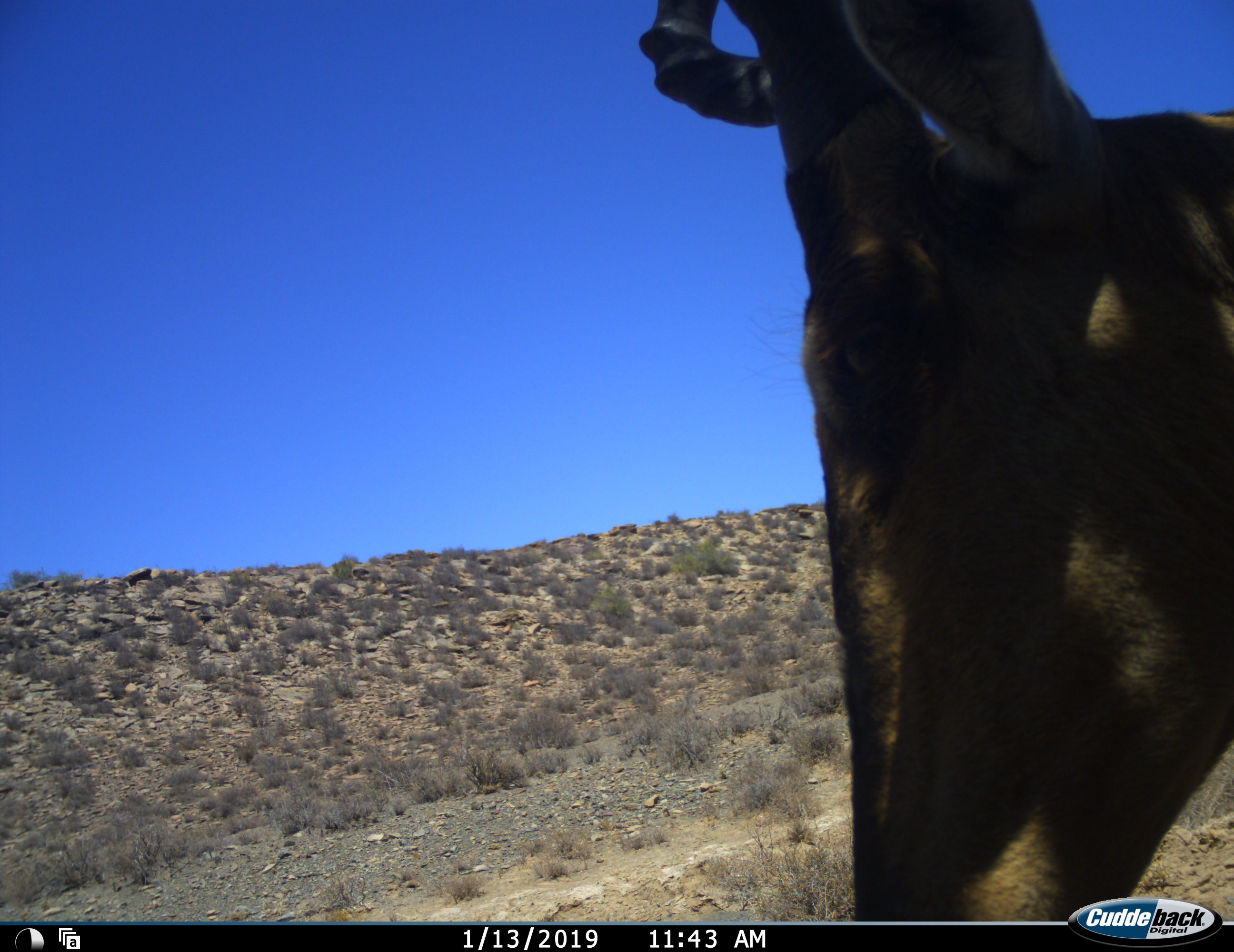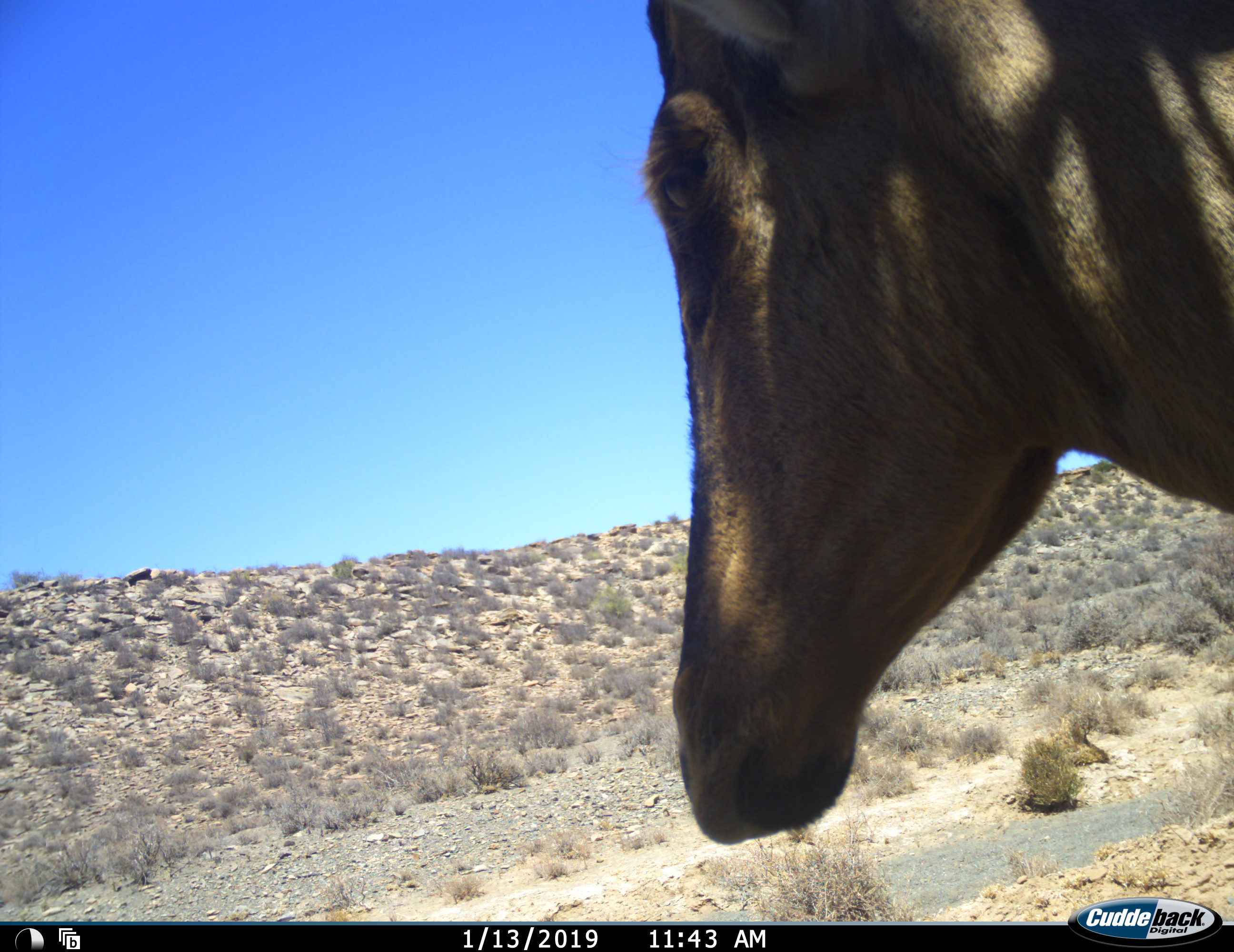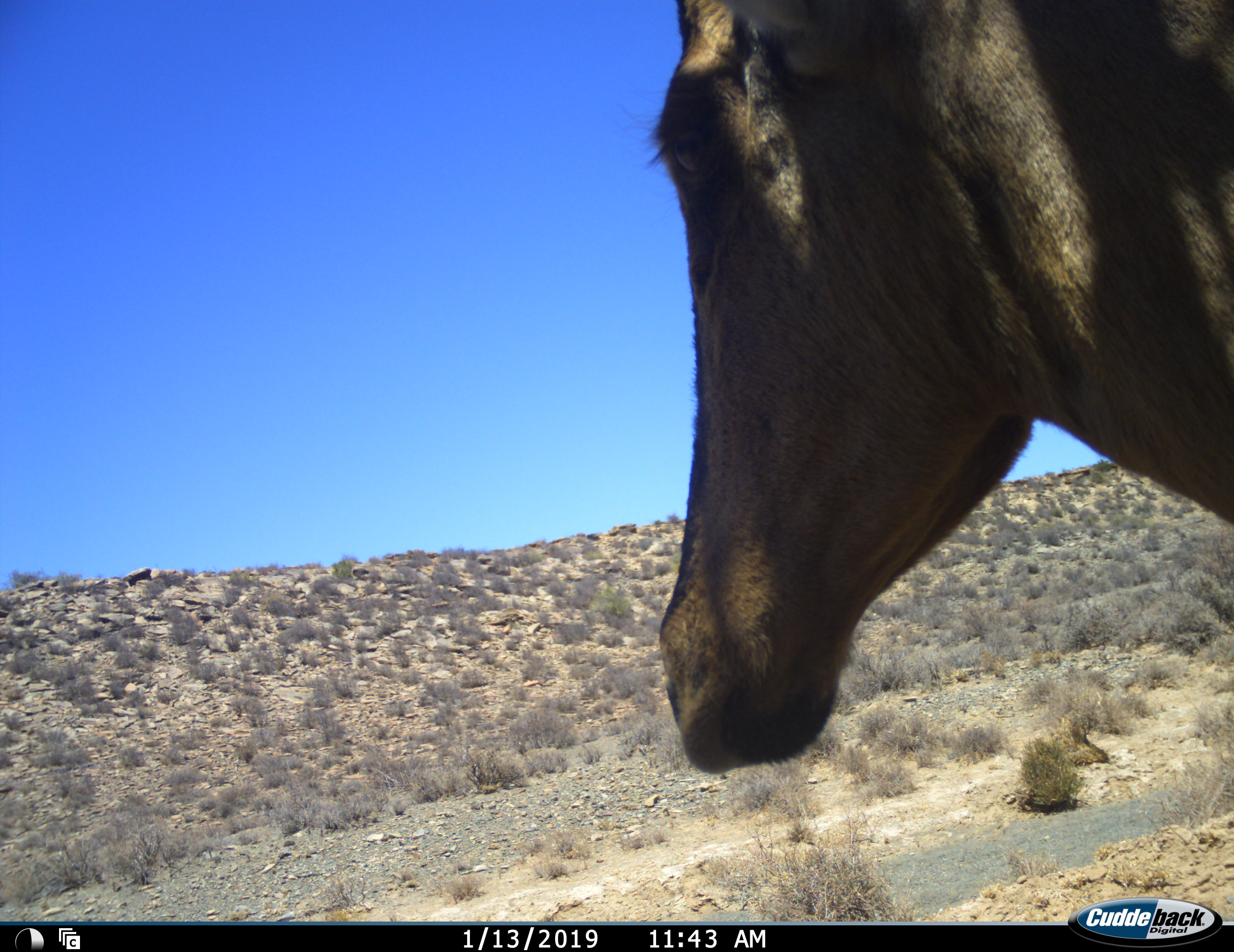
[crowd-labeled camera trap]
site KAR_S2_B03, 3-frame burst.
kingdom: Animalia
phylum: Chordata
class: Mammalia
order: Artiodactyla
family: Bovidae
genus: Alcelaphus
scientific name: Alcelaphus buselaphus caama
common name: red hartebeest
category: hartebeestred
Hartebeestred (red hartebeest) (Alcelaphus buselaphus caama), count 1. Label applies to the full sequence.